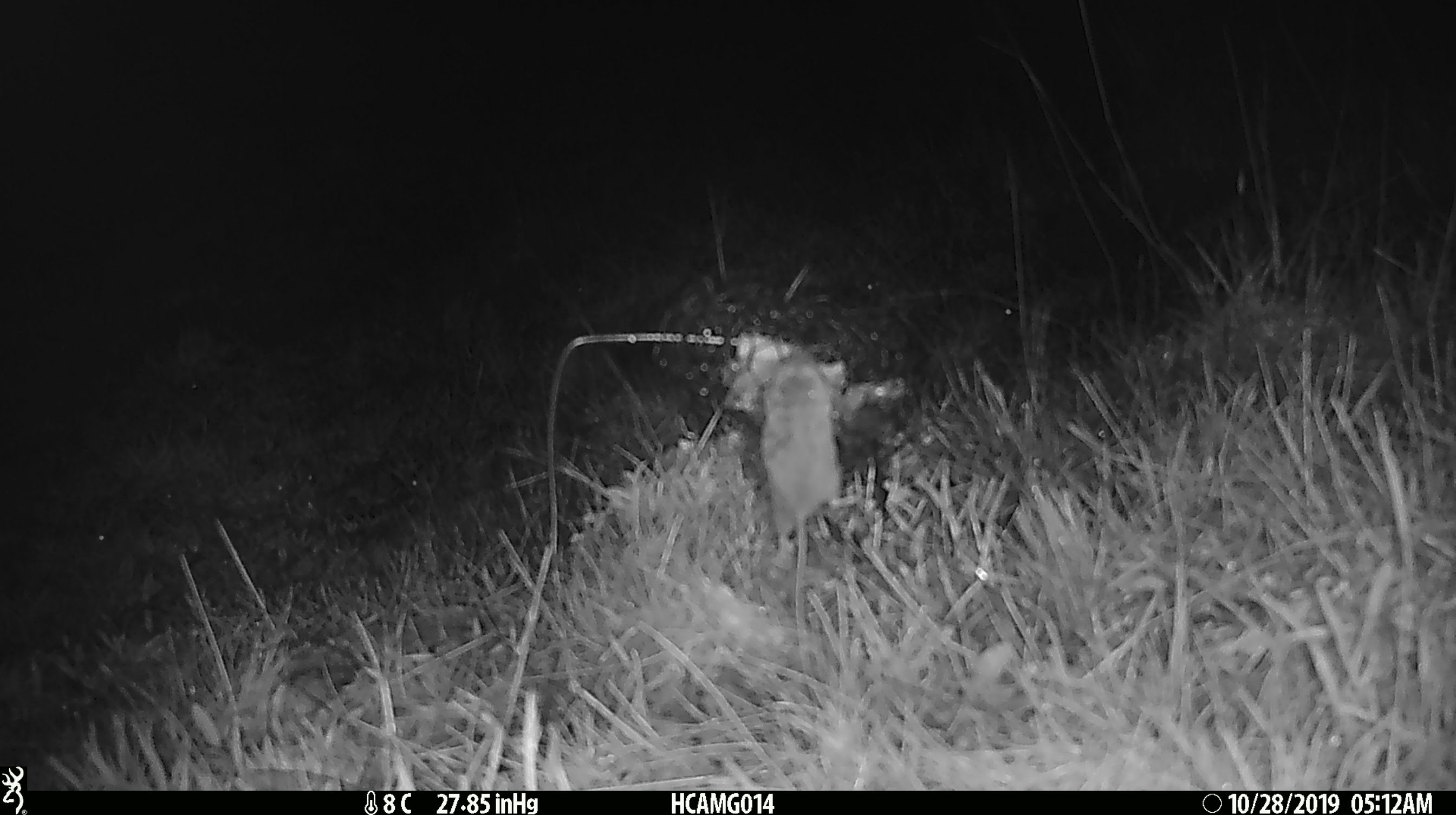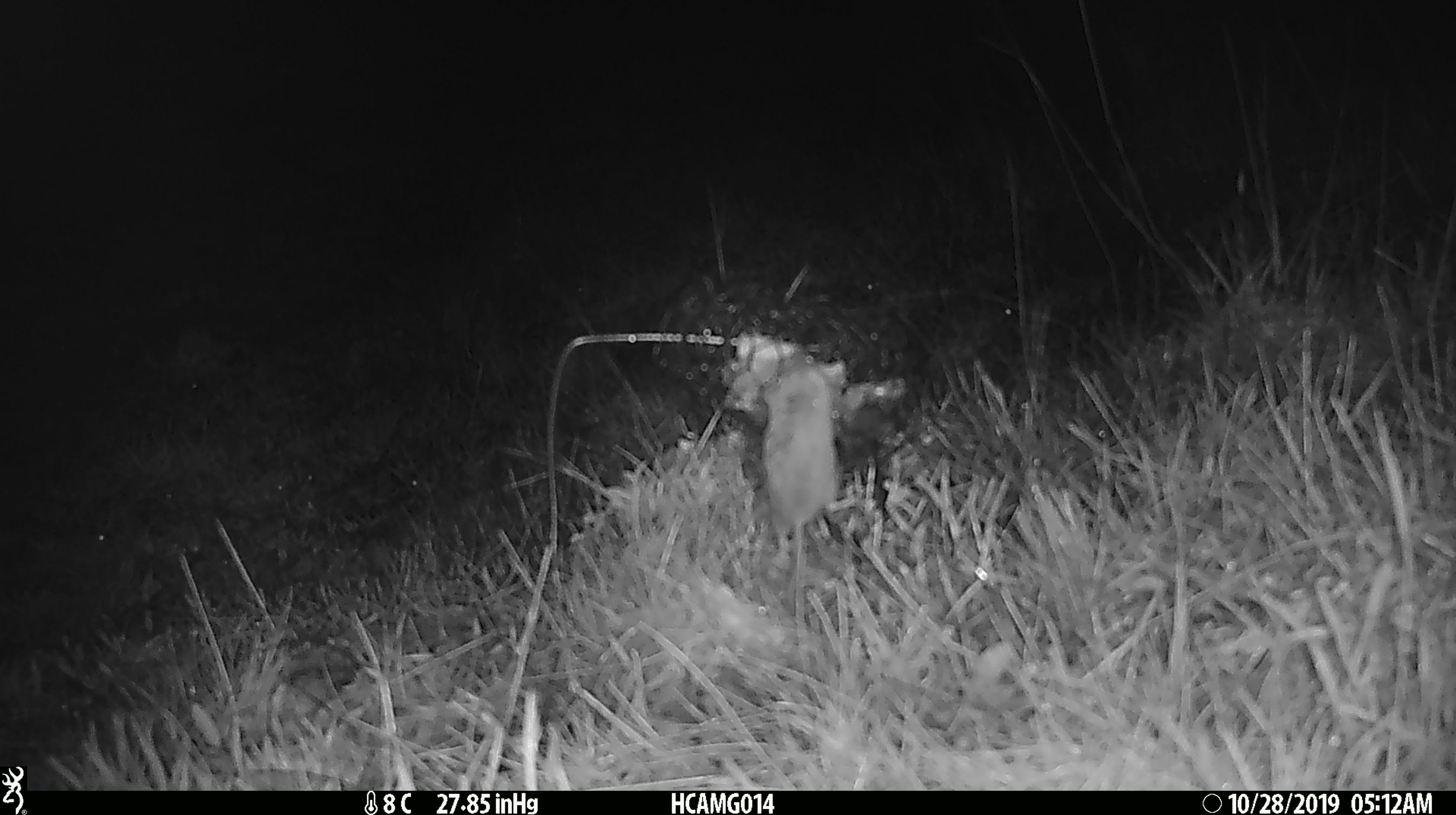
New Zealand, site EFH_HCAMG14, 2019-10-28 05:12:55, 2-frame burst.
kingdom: Animalia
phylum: Chordata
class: Mammalia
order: Rodentia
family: Muridae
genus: Mus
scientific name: Mus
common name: mouse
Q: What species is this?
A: Mouse (Mus).